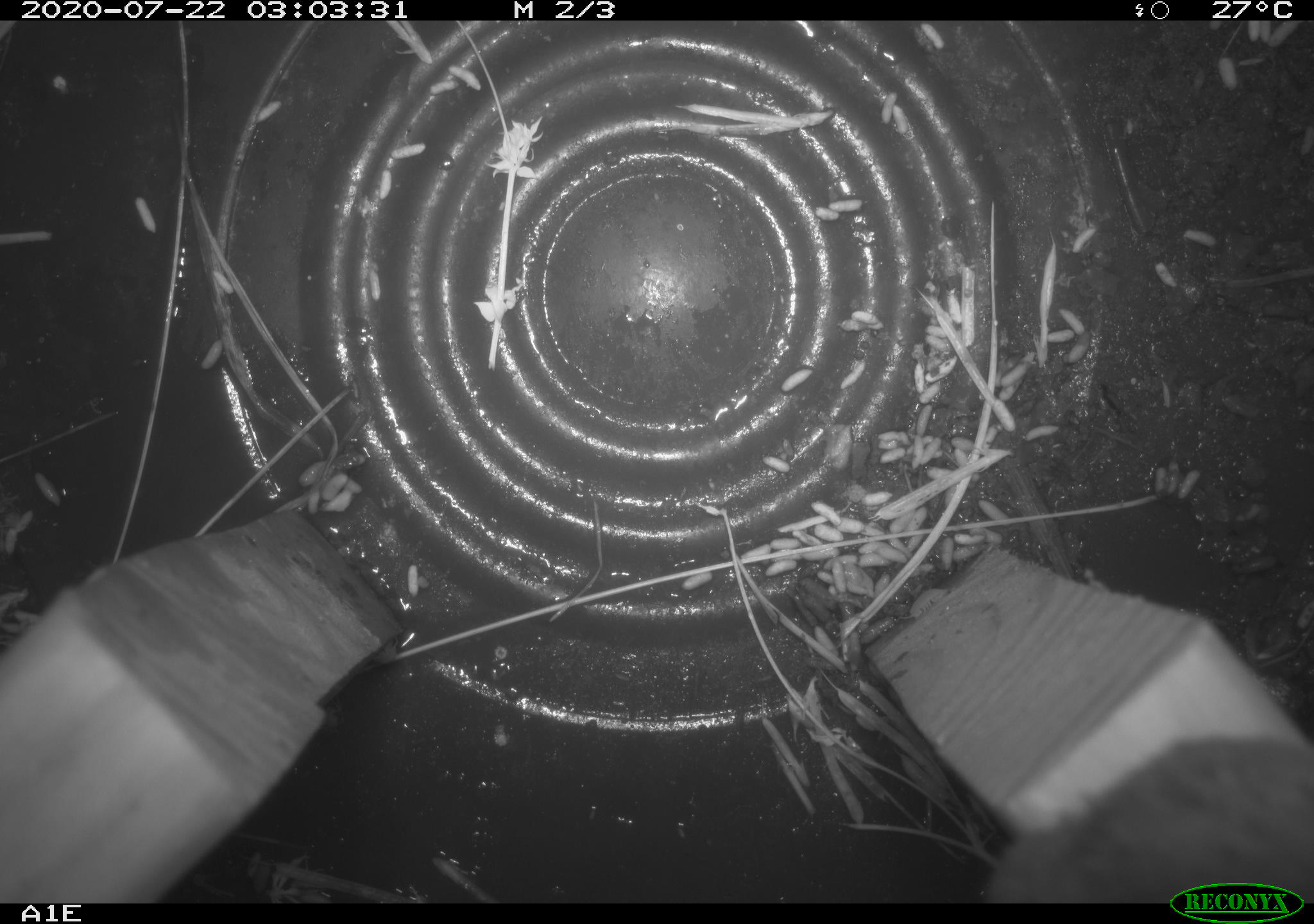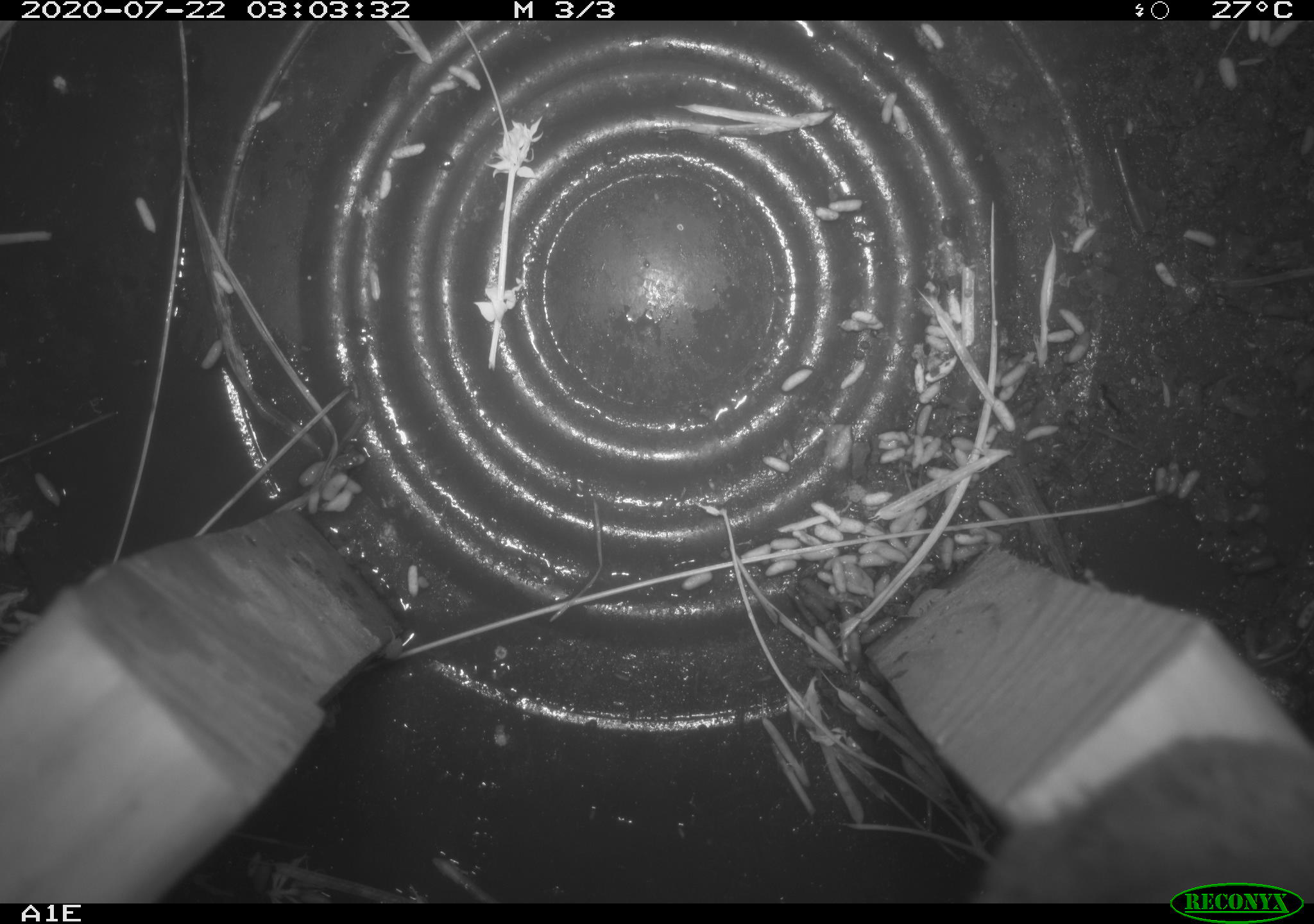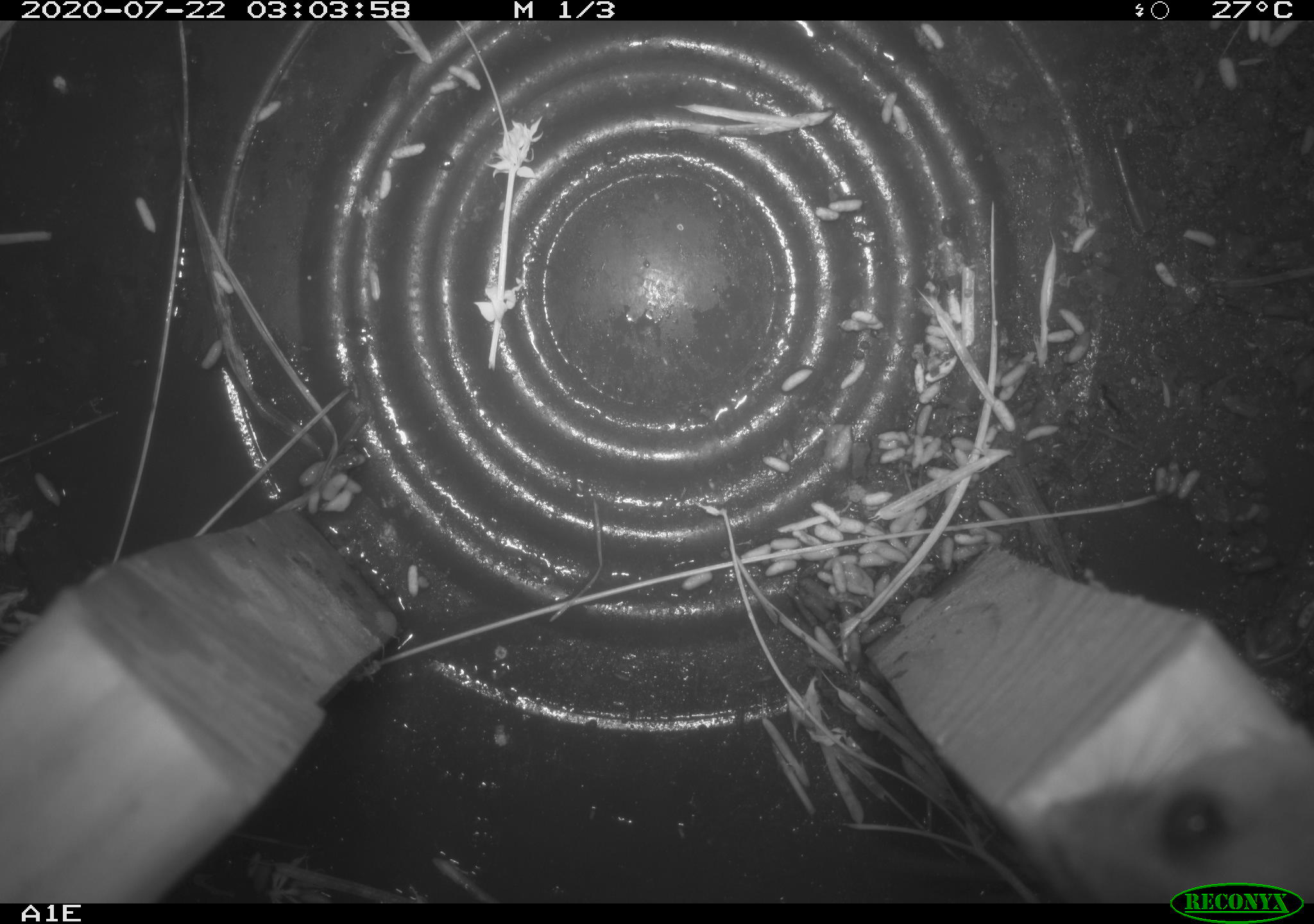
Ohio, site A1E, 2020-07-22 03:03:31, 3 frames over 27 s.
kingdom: Animalia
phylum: Chordata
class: Mammalia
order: Rodentia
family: Cricetidae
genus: Peromyscus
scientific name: Peromyscus leucopus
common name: white-footed mouse